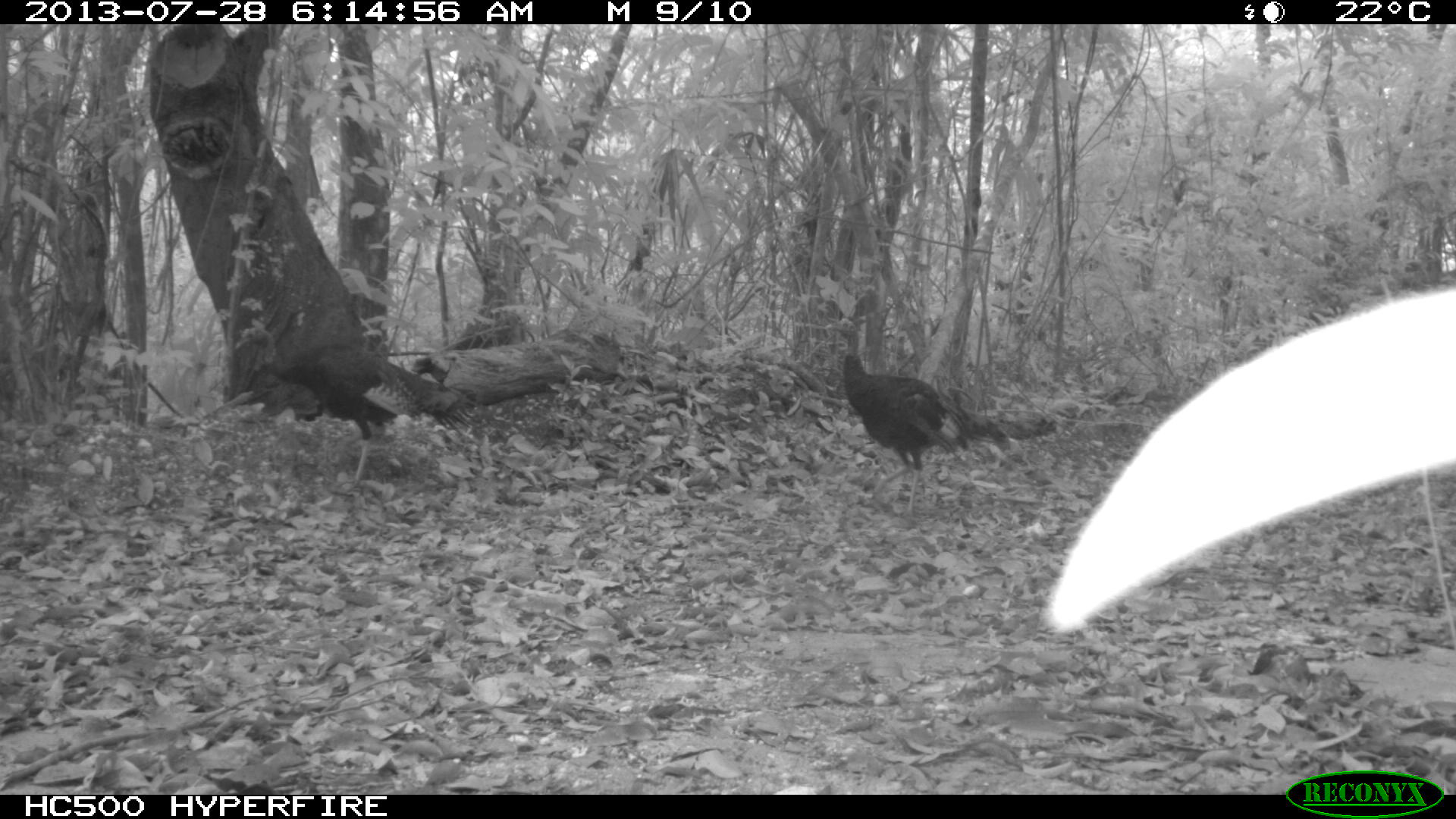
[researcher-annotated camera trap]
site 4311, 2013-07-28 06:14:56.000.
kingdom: Animalia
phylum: Chordata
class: Aves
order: Galliformes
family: Phasianidae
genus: Meleagris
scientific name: Meleagris ocellata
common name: ocellated turkey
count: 3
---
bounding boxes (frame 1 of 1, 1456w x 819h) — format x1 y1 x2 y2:
meleagris ocellata: 823 315 1057 514; 234 325 479 490